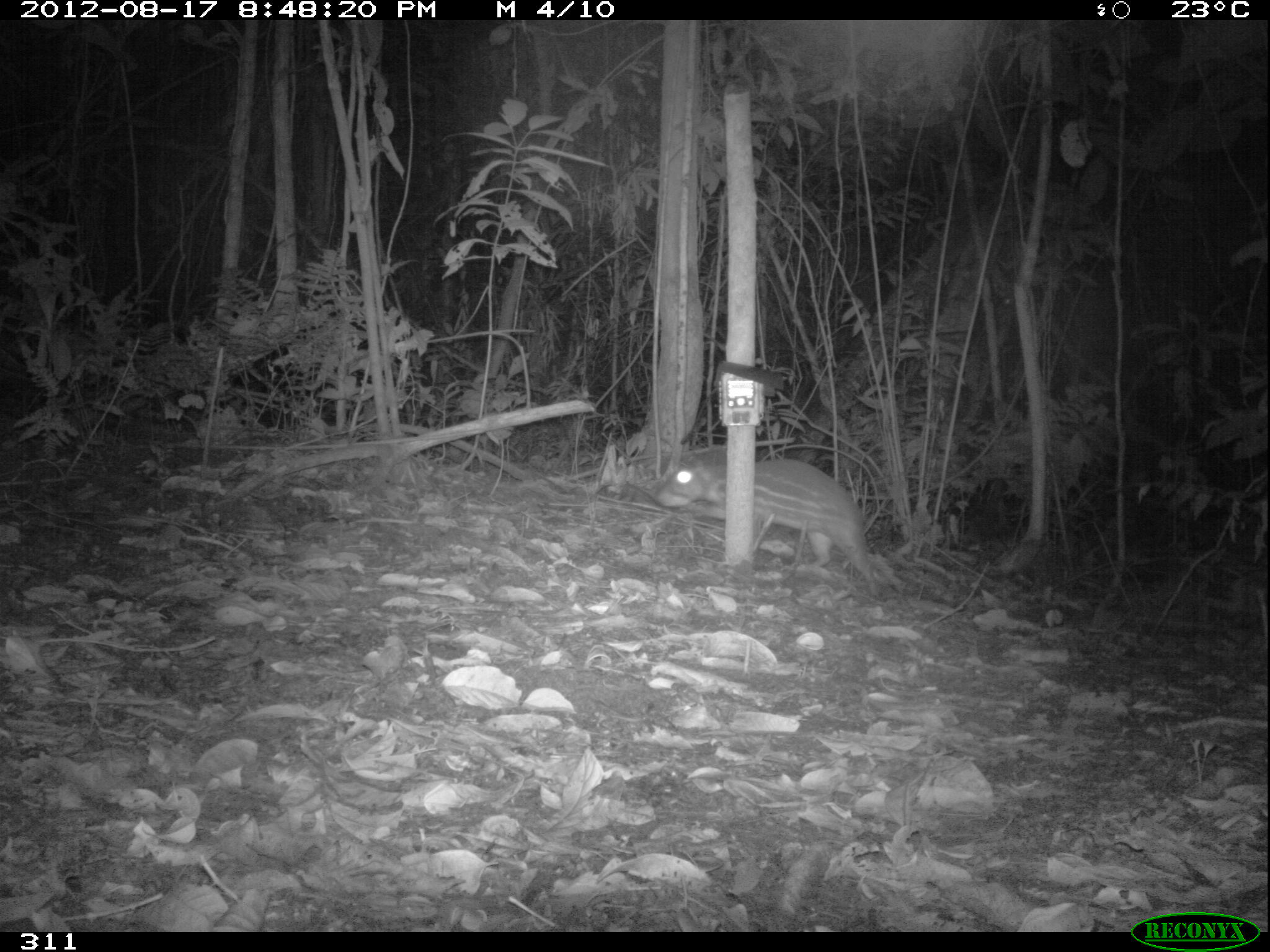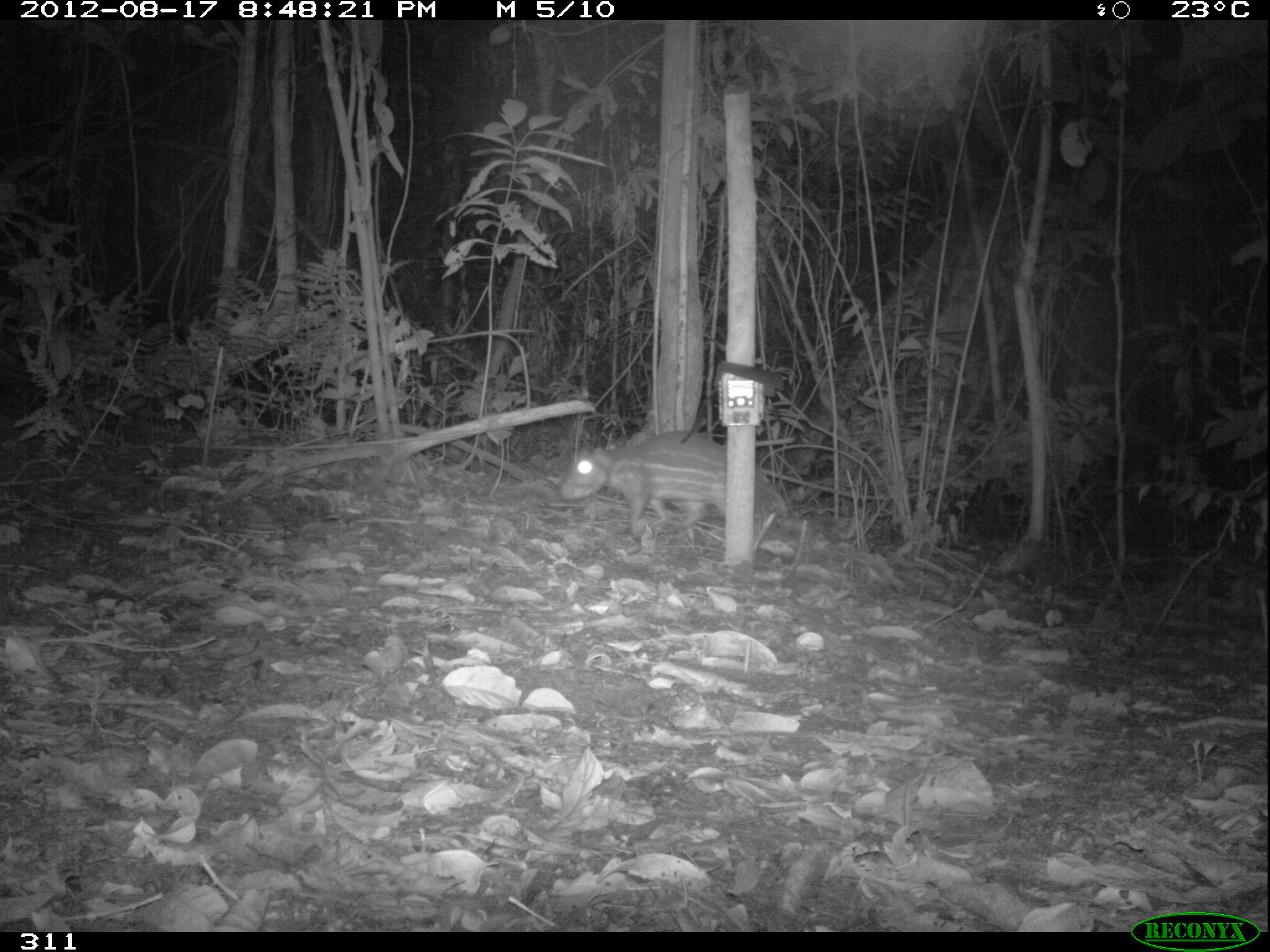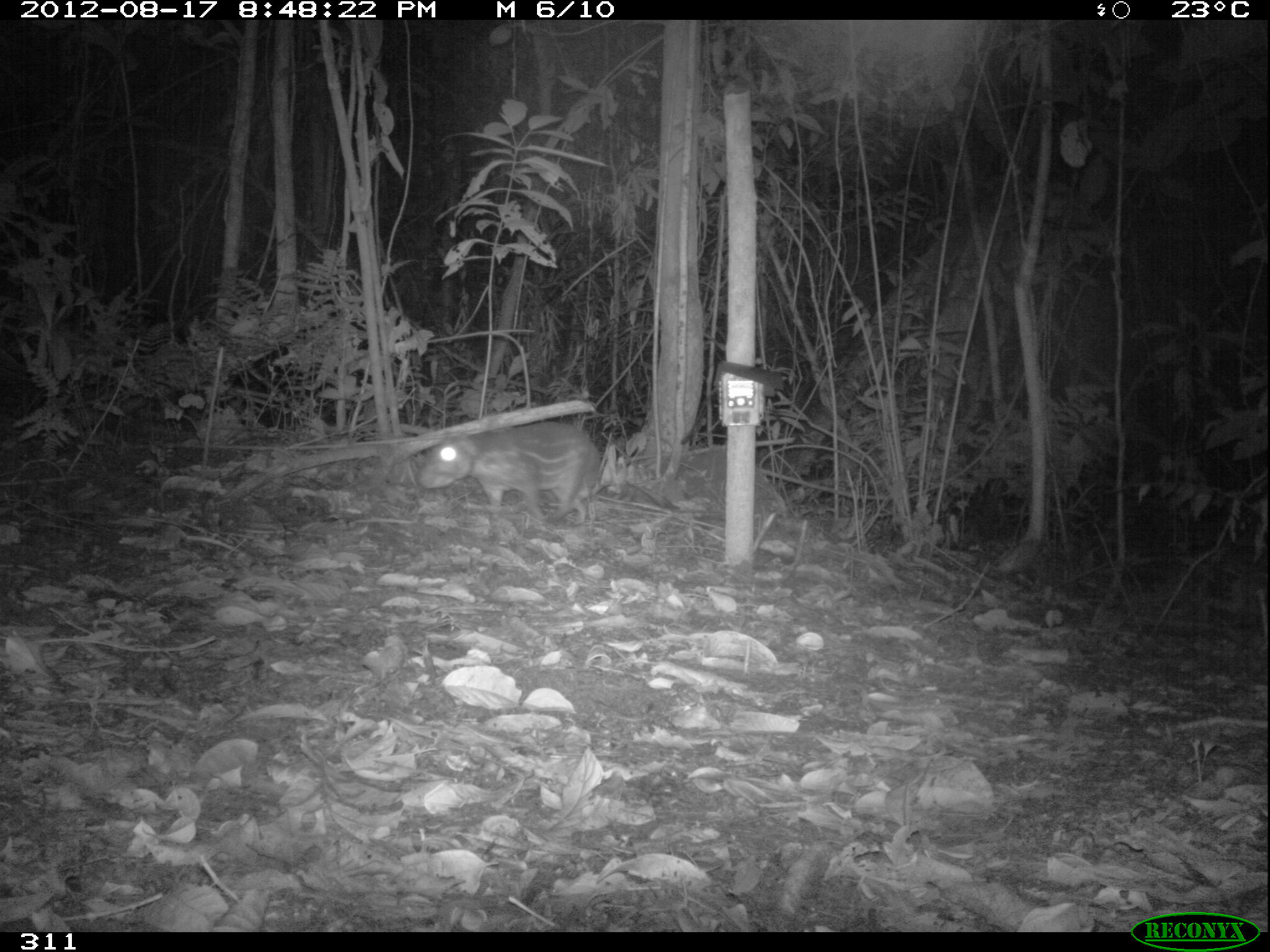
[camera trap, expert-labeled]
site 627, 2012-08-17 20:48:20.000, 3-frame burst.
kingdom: Animalia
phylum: Chordata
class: Mammalia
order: Rodentia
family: Cuniculidae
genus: Cuniculus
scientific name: Cuniculus paca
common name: spotted paca